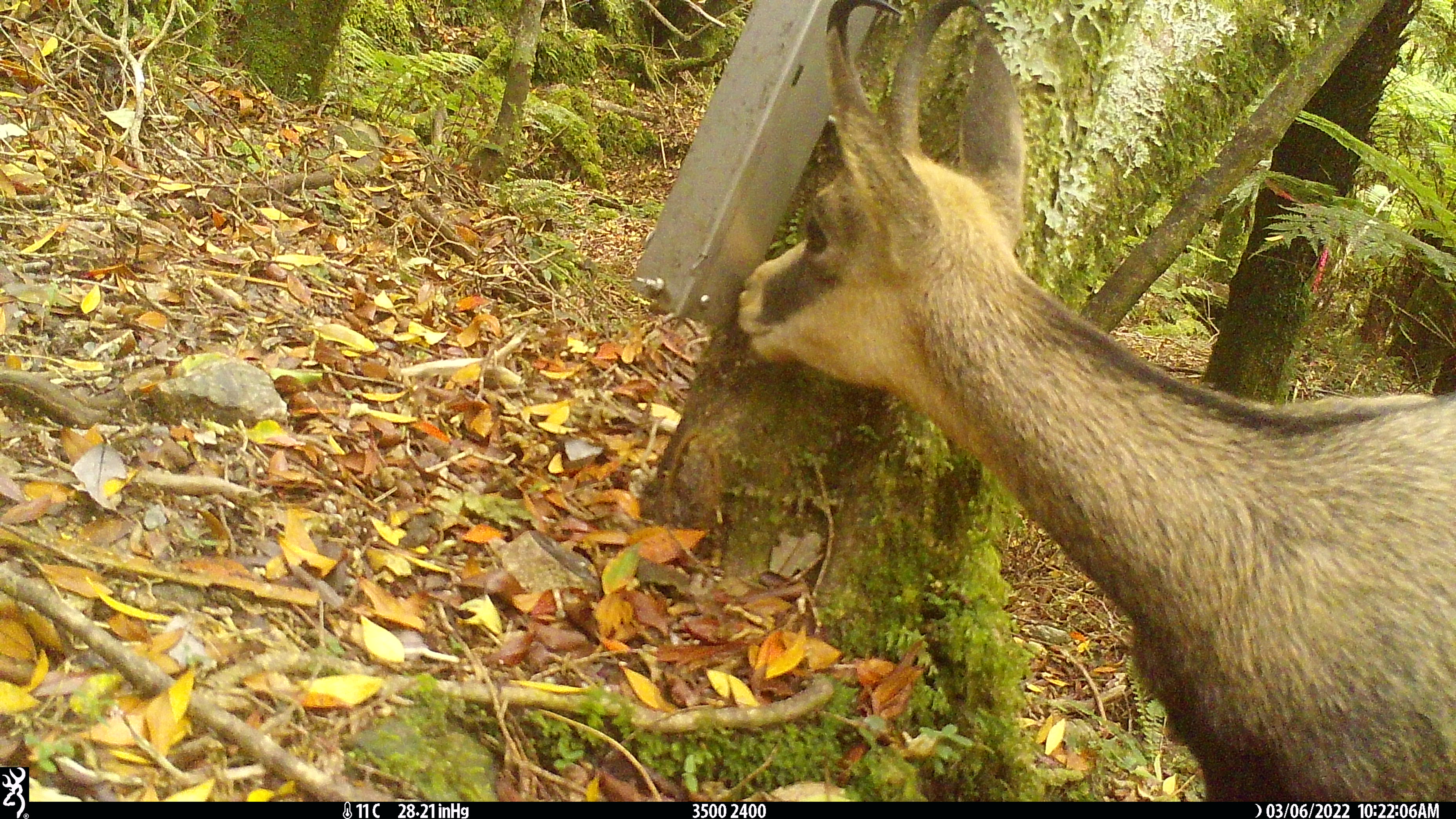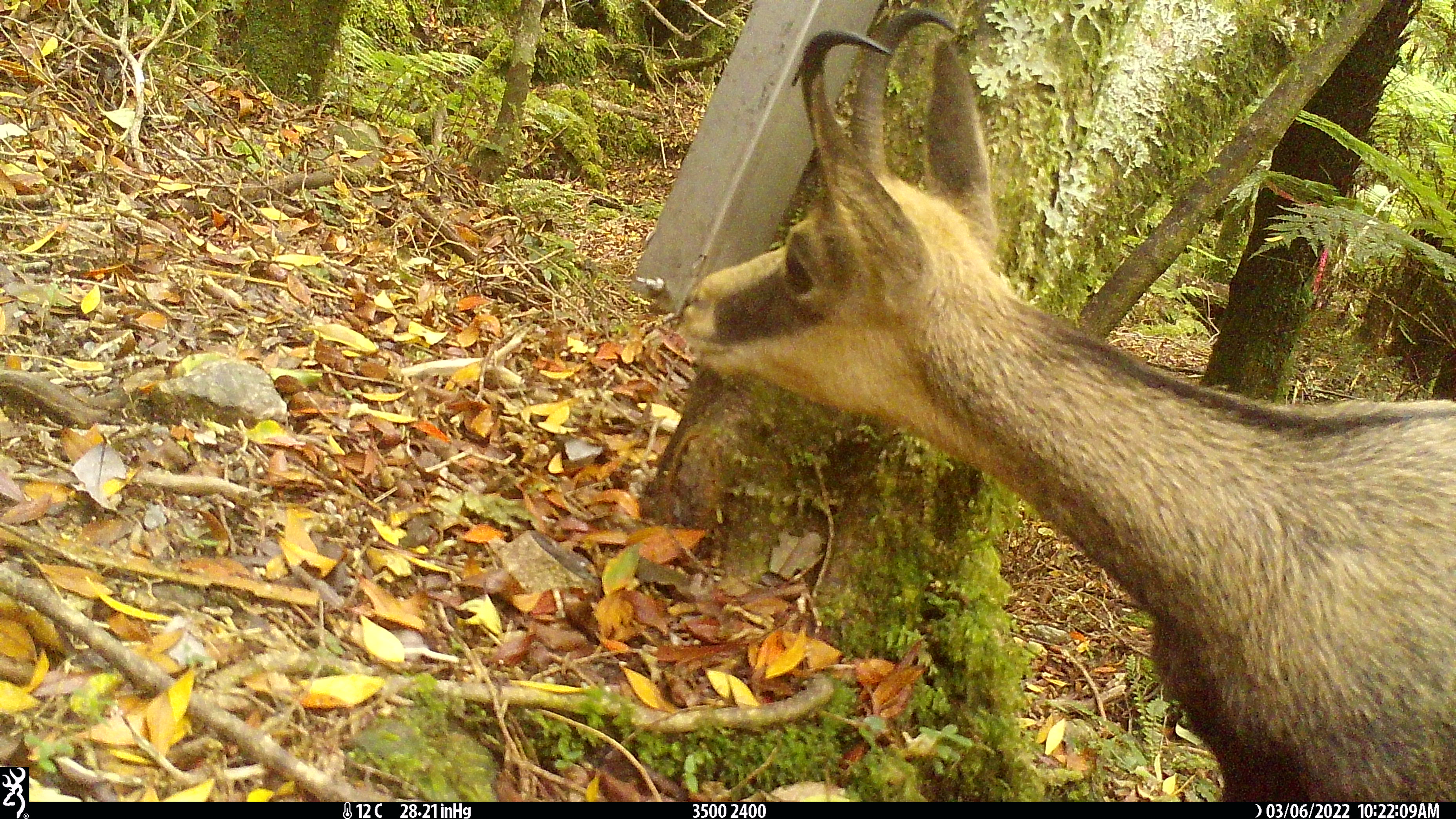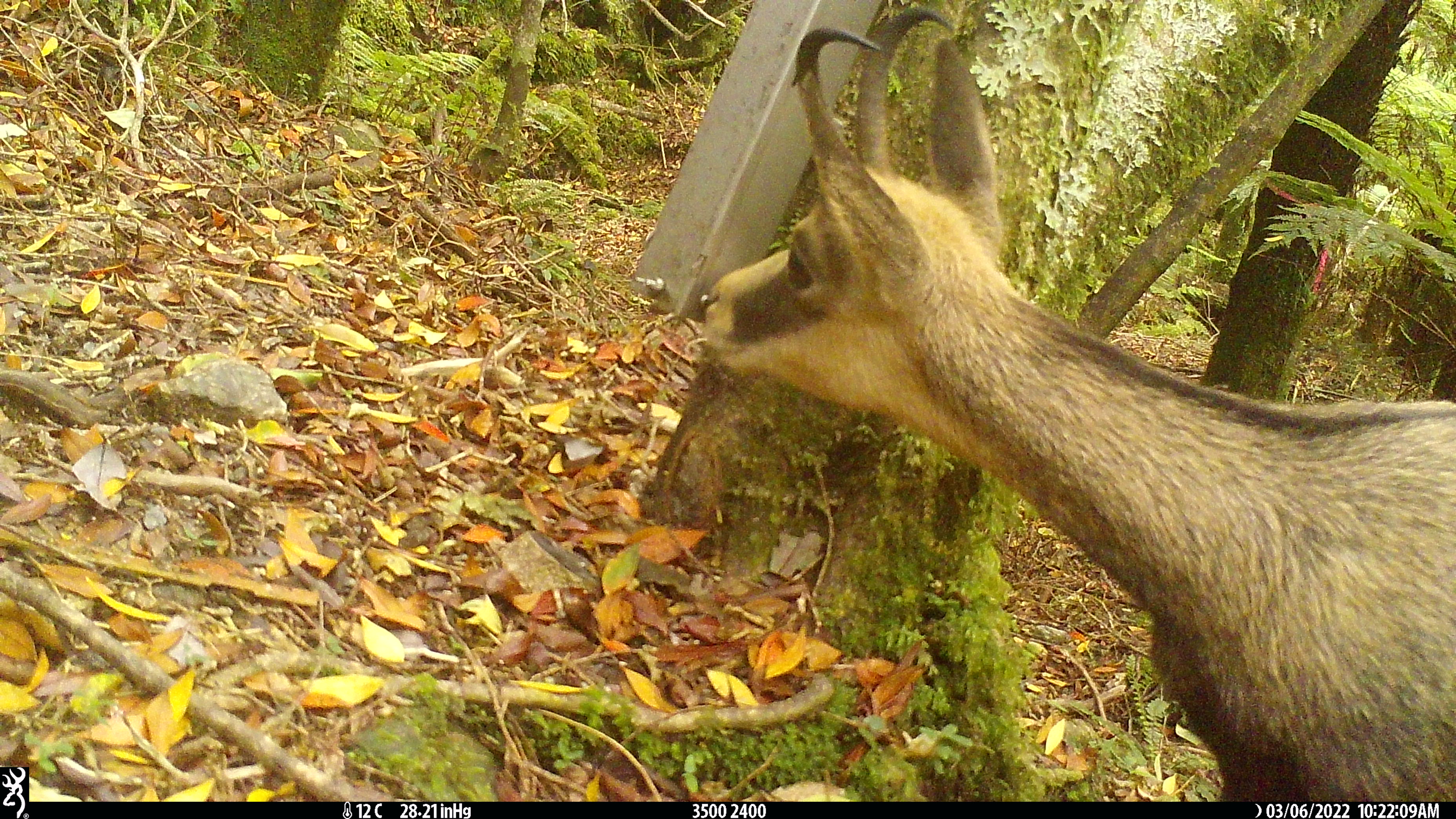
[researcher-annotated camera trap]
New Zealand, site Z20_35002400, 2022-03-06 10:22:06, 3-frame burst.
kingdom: Animalia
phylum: Chordata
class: Mammalia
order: Artiodactyla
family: Bovidae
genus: Rupicapra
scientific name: Rupicapra rupicapra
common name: alpine chamois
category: chamois